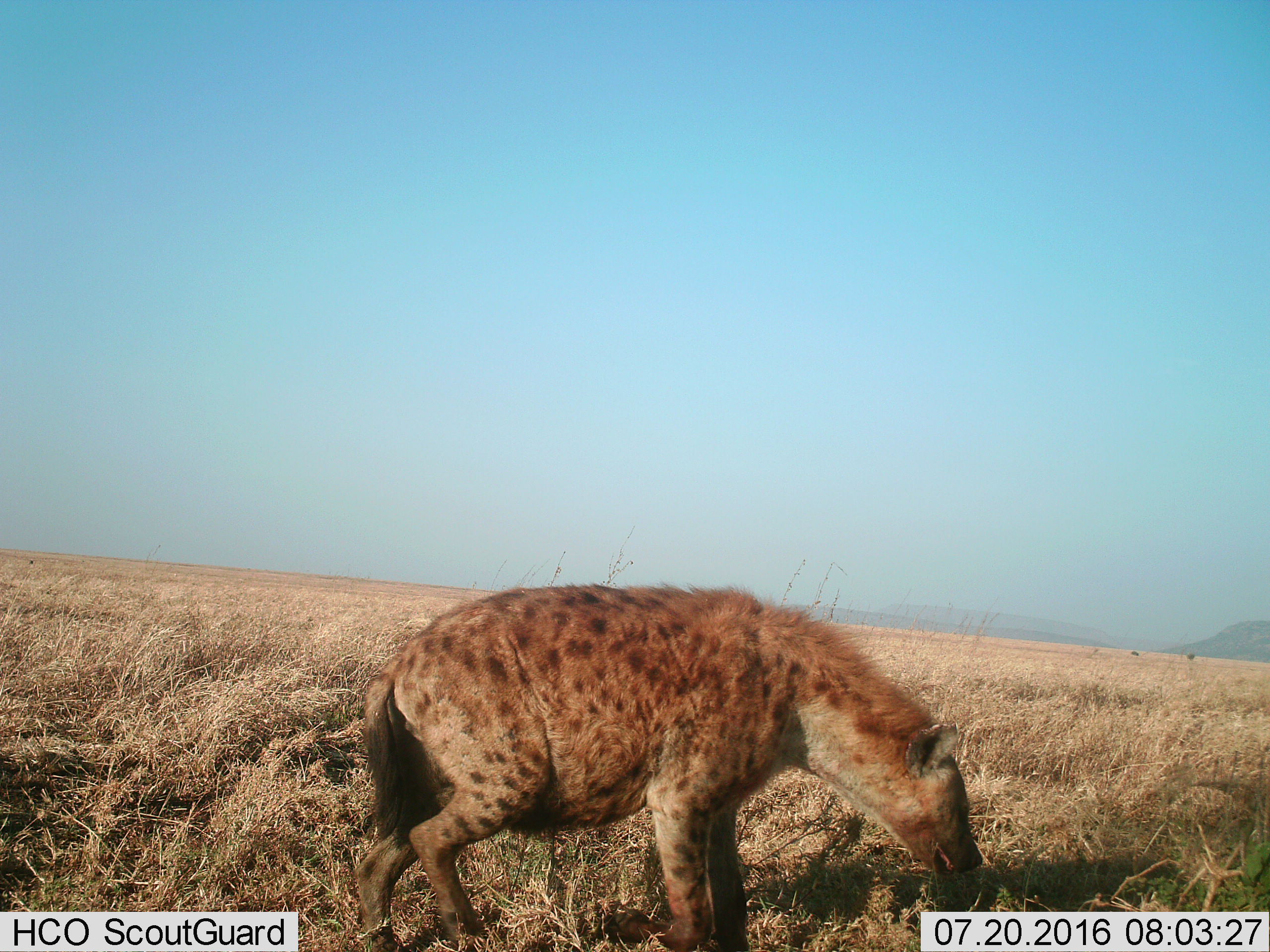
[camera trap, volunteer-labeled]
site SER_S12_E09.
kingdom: Animalia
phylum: Chordata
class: Mammalia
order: Carnivora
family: Hyaenidae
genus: Crocuta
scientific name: Crocuta crocuta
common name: spotted hyena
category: hyenaspotted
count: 1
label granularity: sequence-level